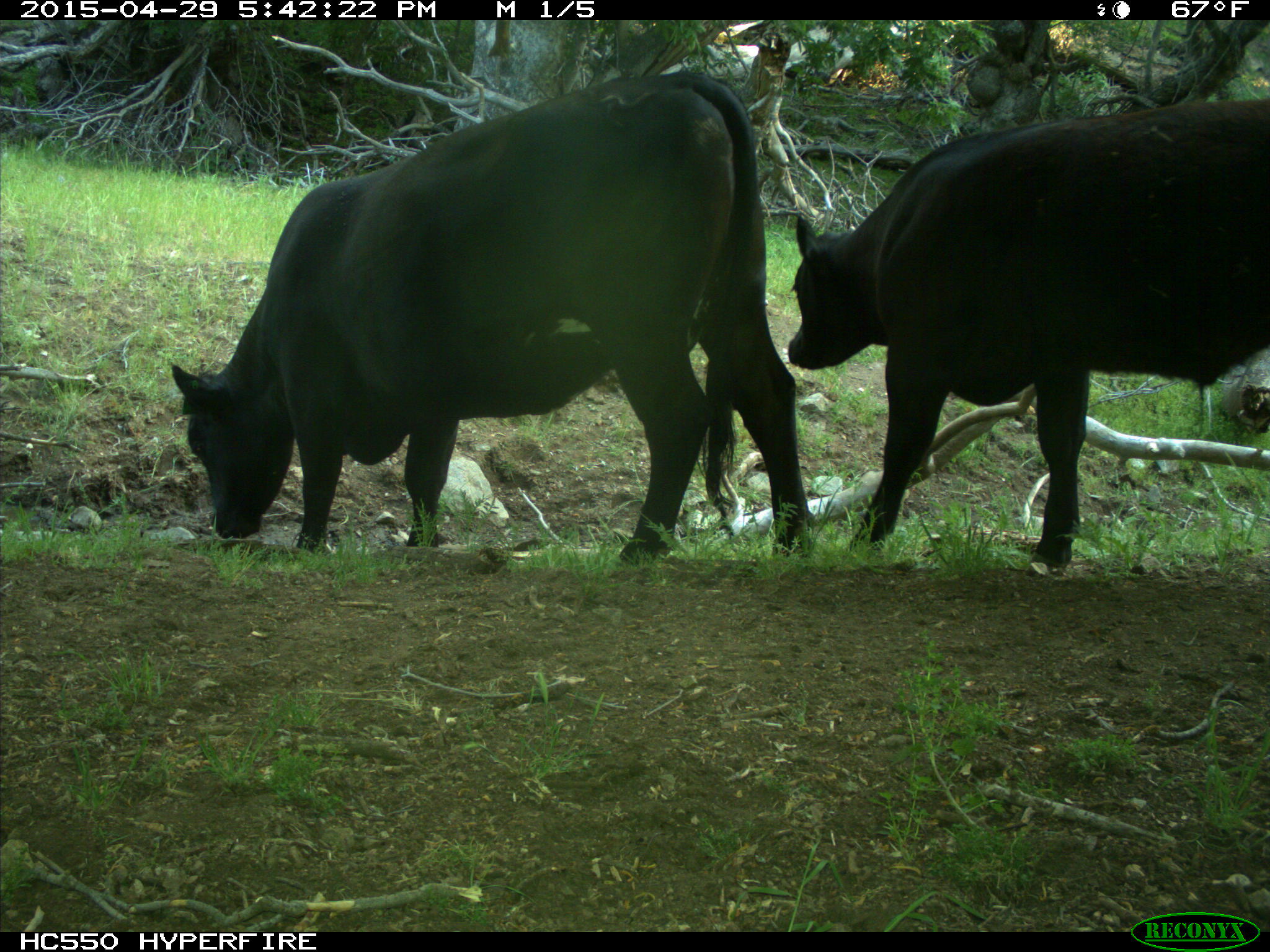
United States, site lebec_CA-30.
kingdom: Animalia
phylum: Chordata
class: Mammalia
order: Artiodactyla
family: Bovidae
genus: Bos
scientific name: Bos taurus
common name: domestic cow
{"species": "Bos taurus (domestic cow)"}